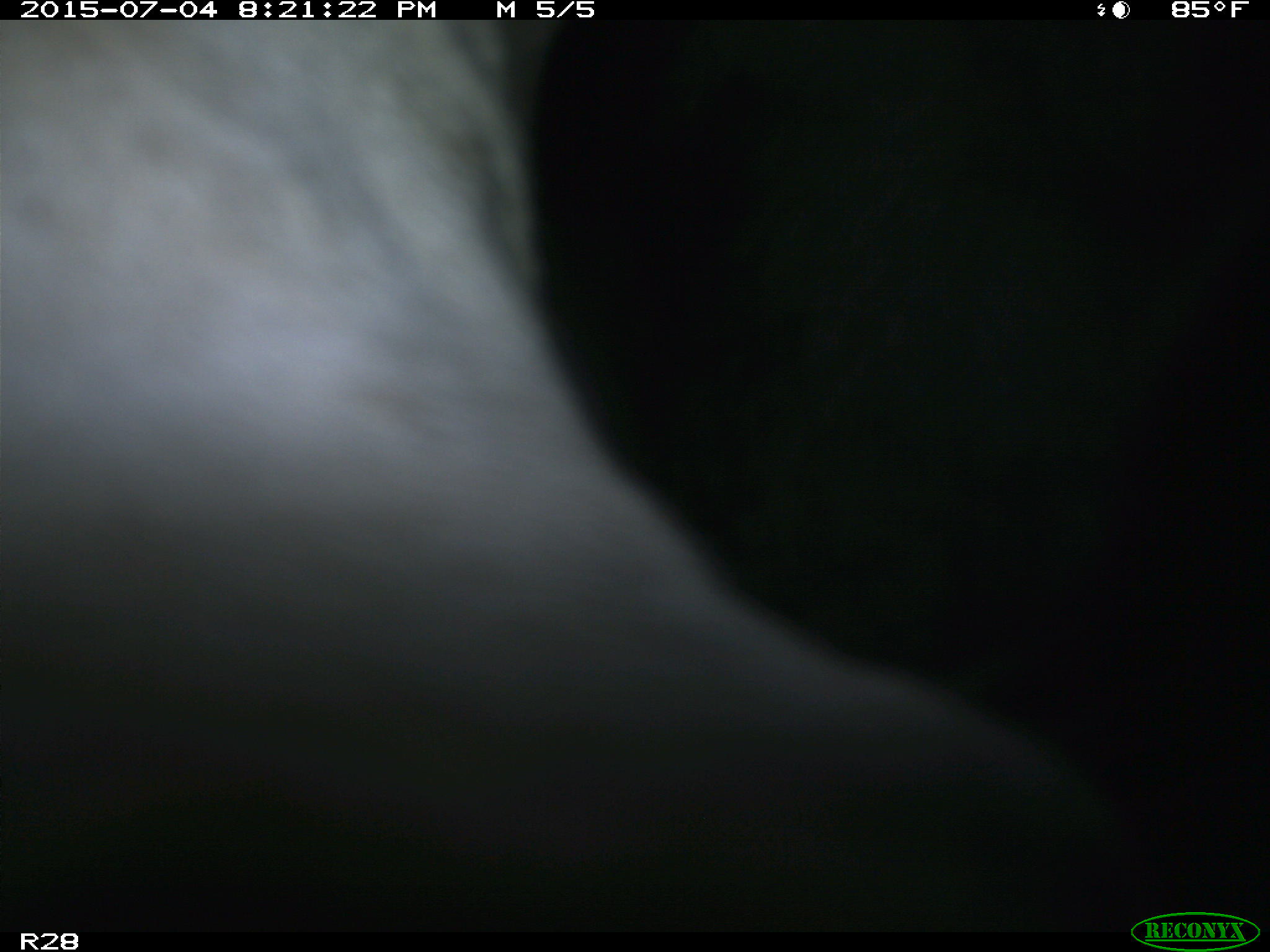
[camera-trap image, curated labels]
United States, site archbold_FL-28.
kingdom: Animalia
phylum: Chordata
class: Mammalia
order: Artiodactyla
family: Bovidae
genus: Bos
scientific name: Bos taurus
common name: domestic cow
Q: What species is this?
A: Bos taurus (domestic cow).